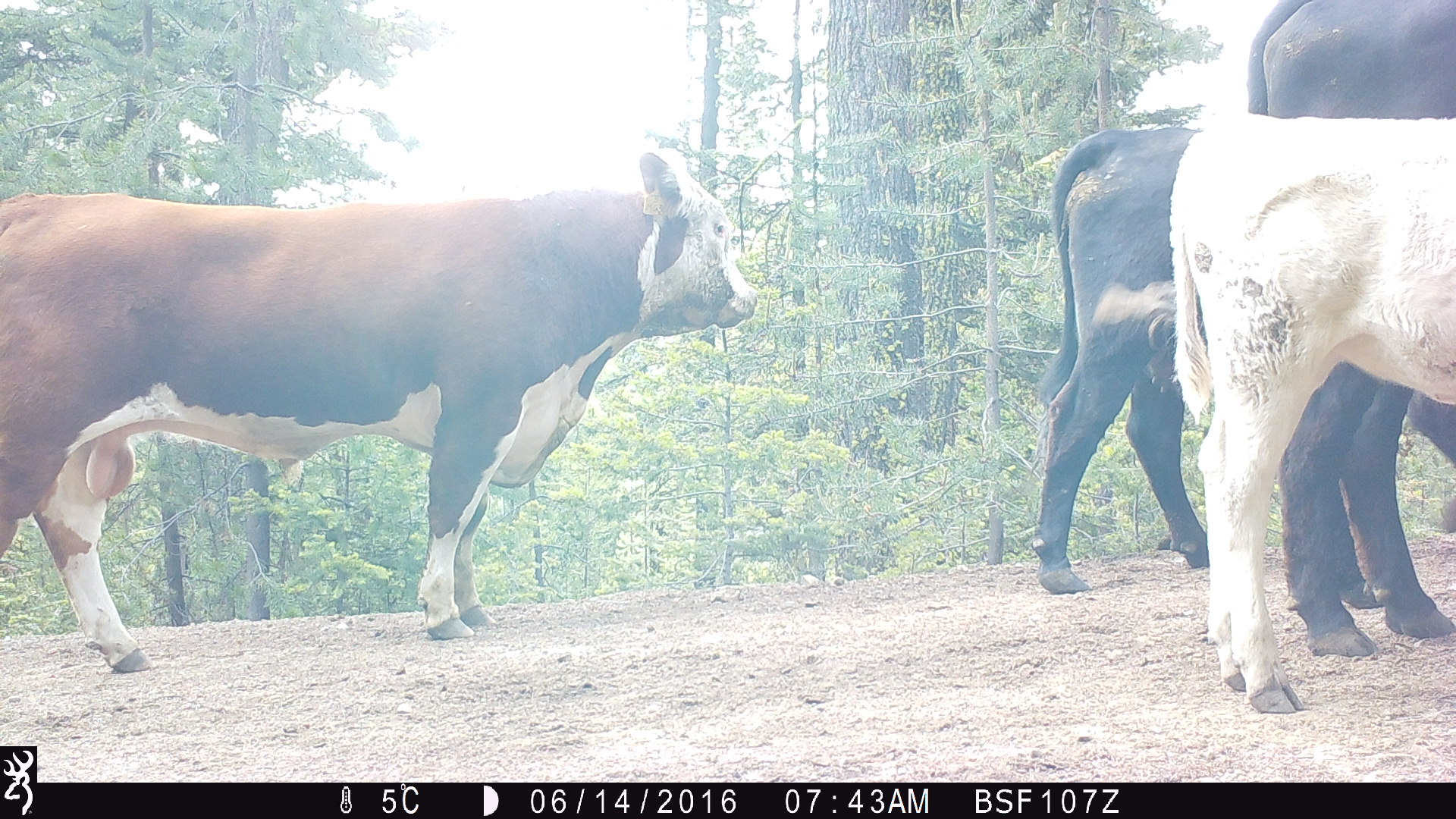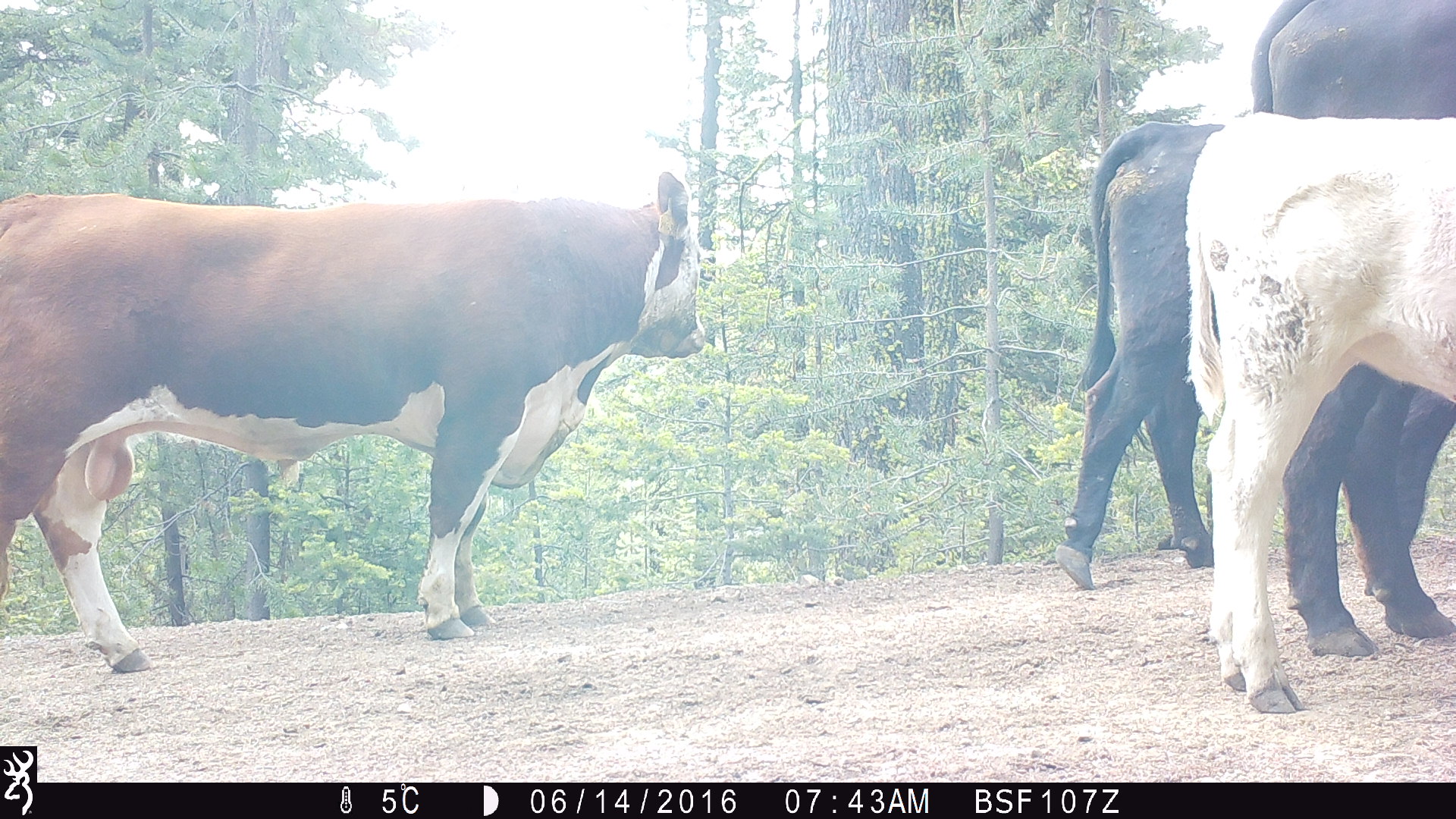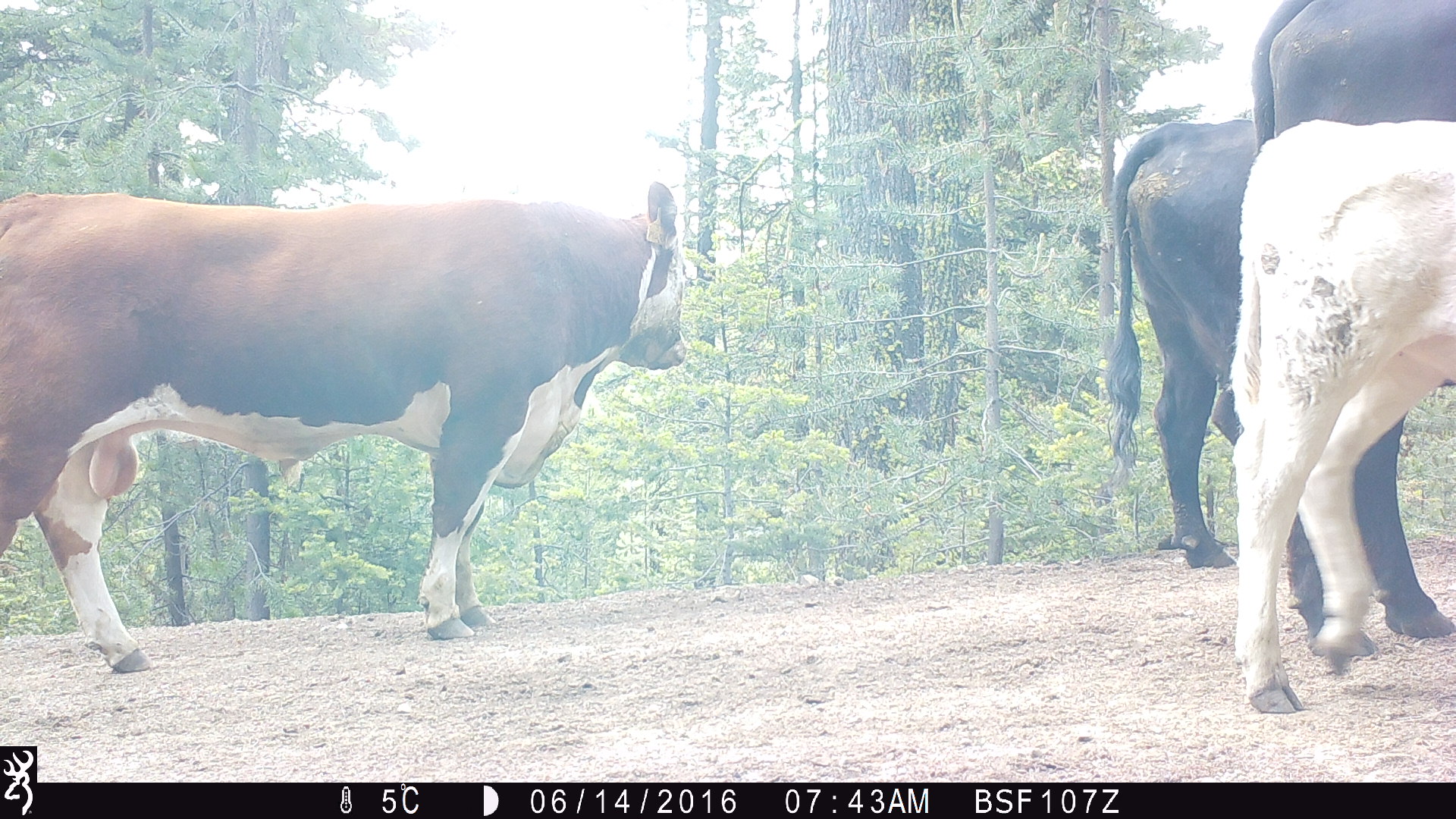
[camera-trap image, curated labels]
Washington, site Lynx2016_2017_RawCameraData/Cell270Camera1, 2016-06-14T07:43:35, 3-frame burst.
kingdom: Animalia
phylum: Chordata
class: Mammalia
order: Artiodactyla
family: Bovidae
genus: Bos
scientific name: Bos taurus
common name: domestic cattle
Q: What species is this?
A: Domestic cattle (Bos taurus).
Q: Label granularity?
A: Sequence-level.